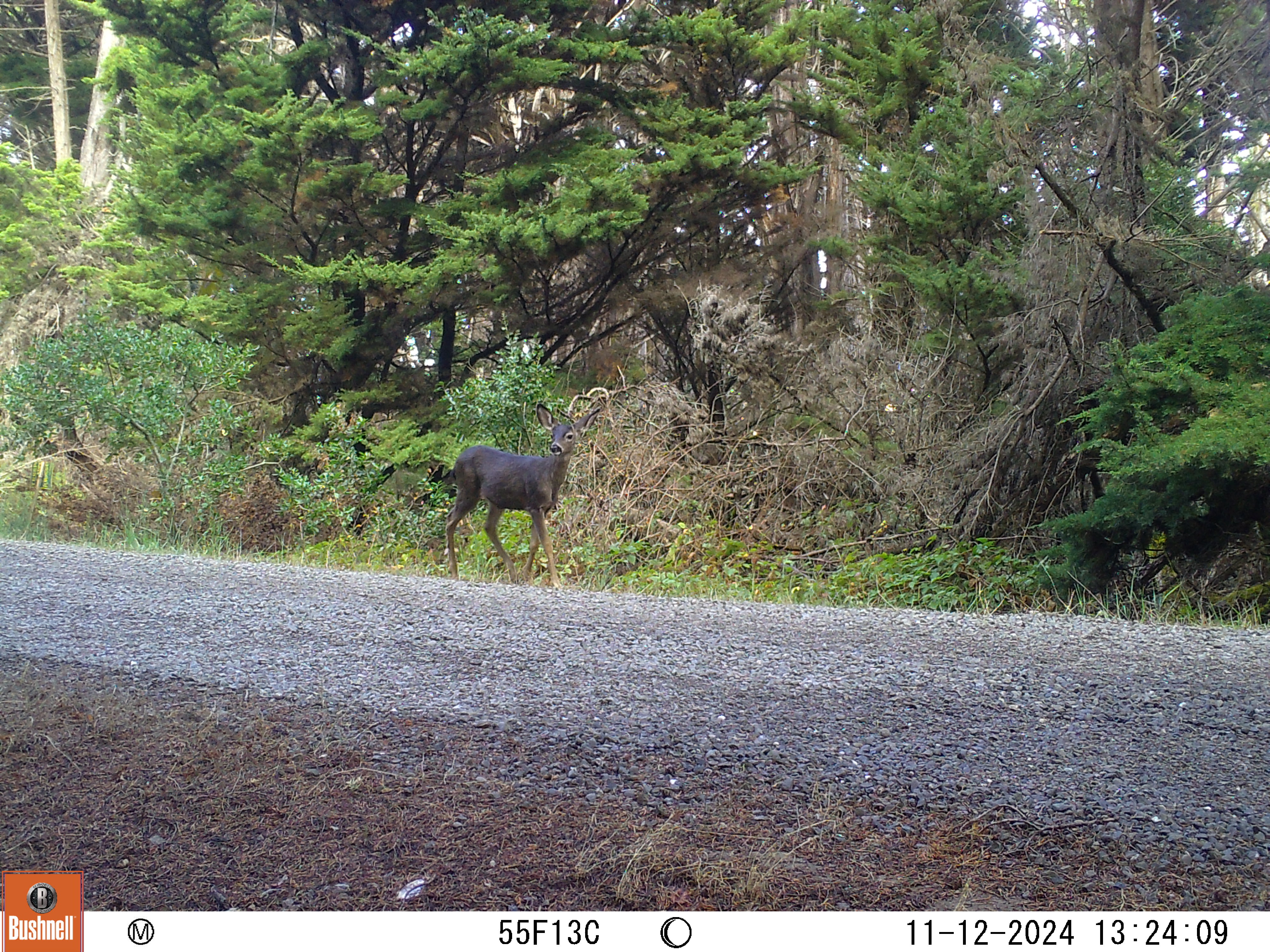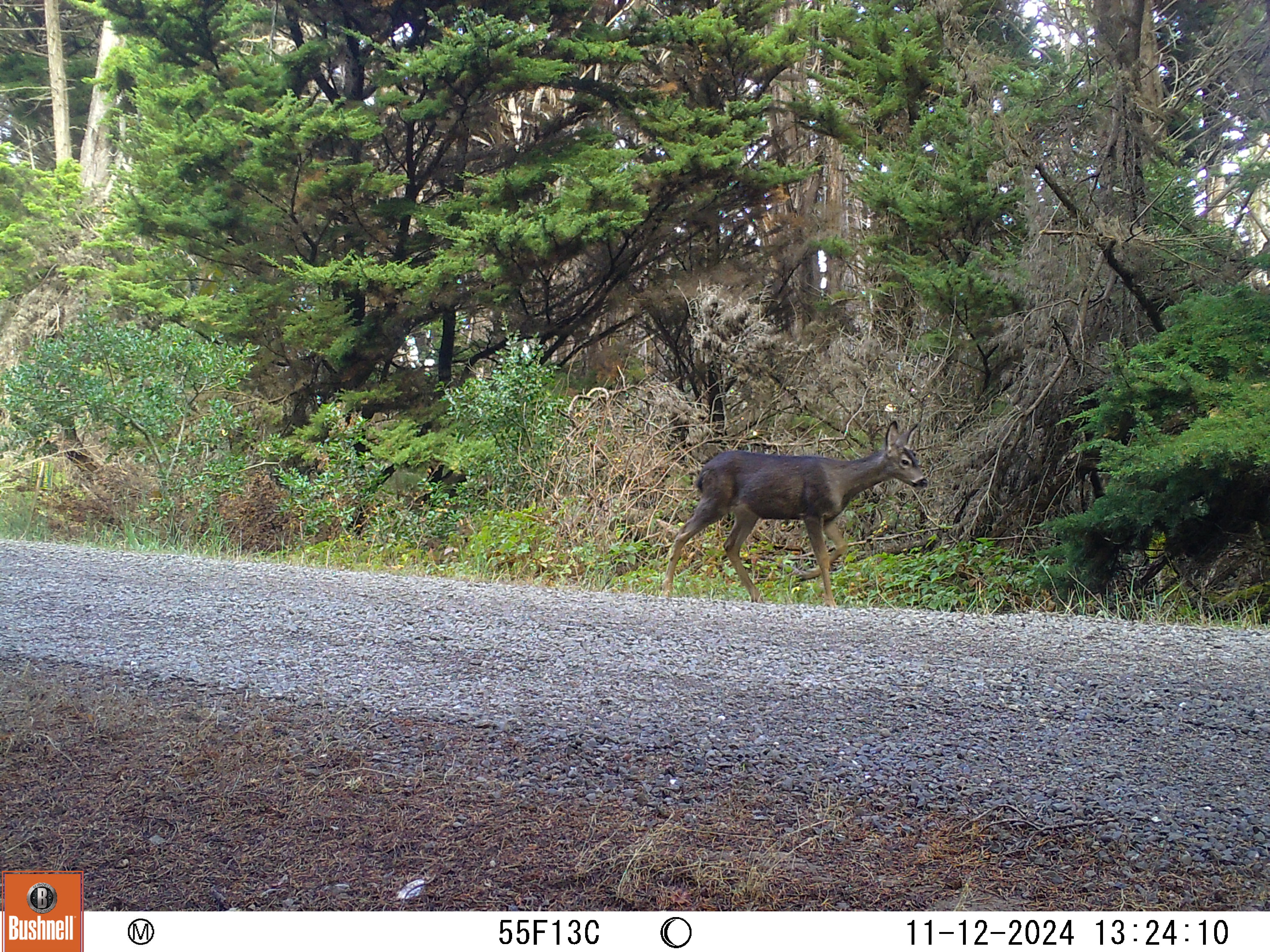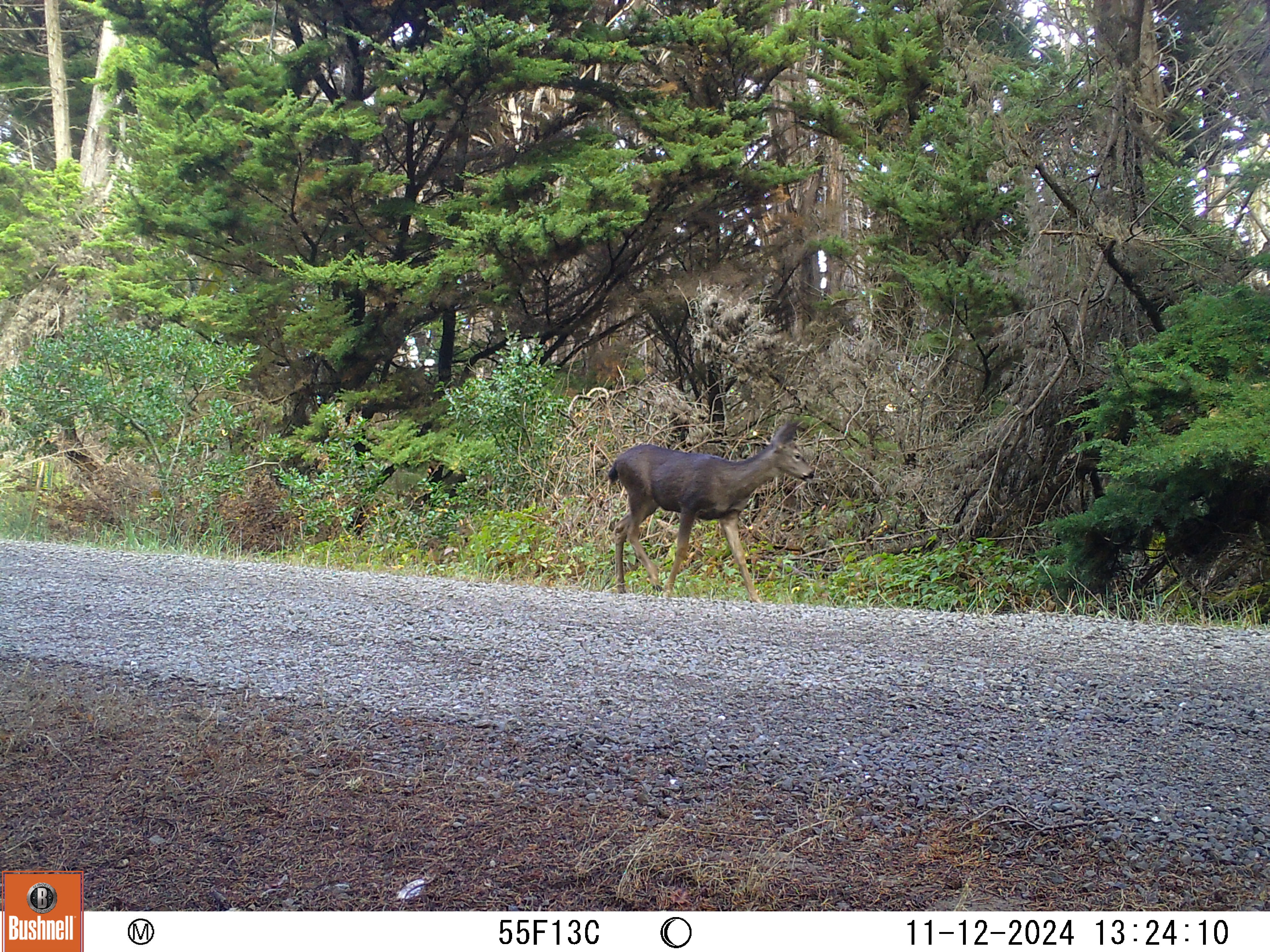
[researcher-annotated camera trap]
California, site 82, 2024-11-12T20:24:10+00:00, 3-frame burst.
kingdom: Animalia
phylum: Chordata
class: Mammalia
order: Artiodactyla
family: Cervidae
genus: Odocoileus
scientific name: Odocoileus hemionus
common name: mule deer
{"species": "mule deer (Odocoileus hemionus)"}